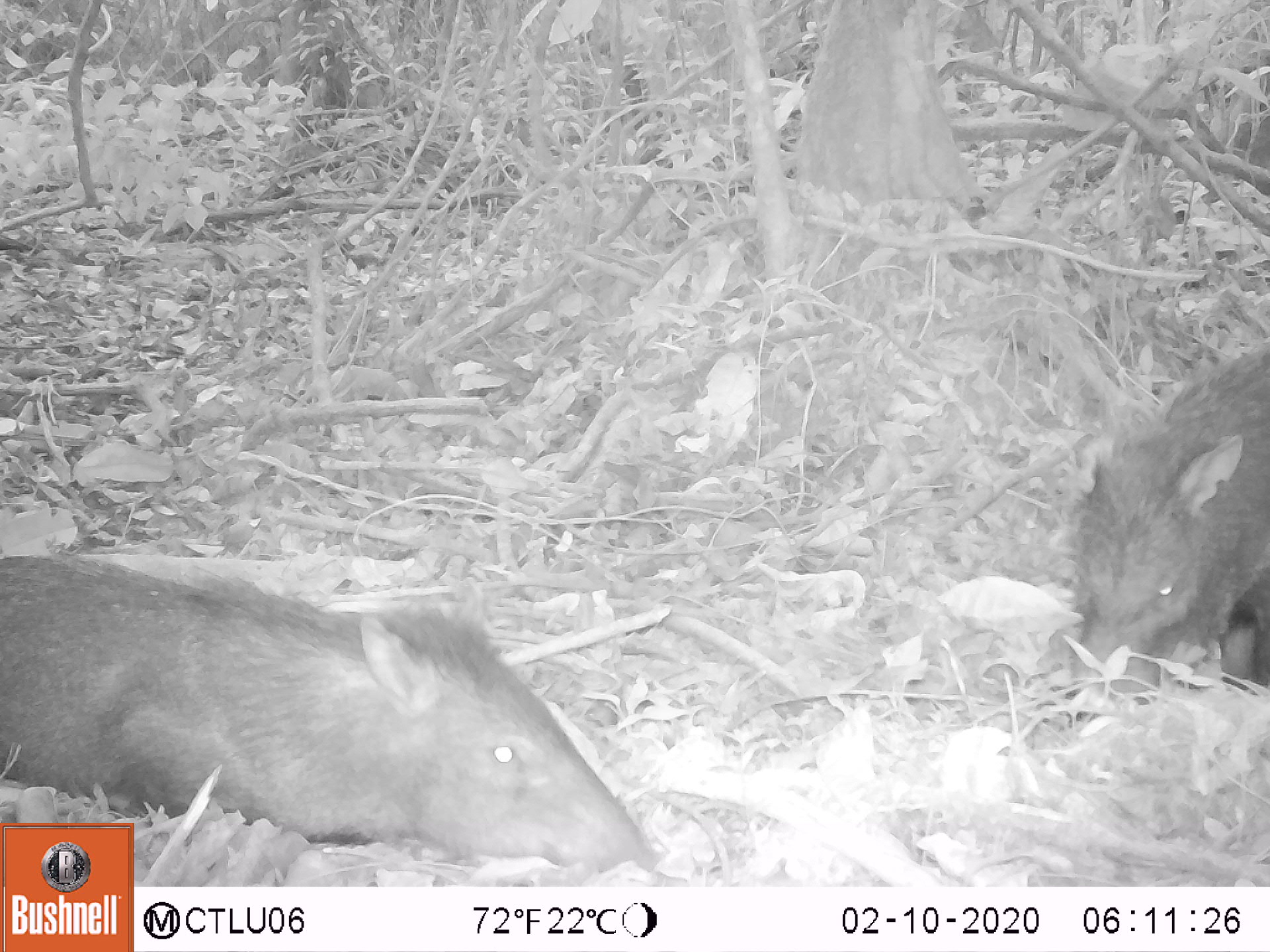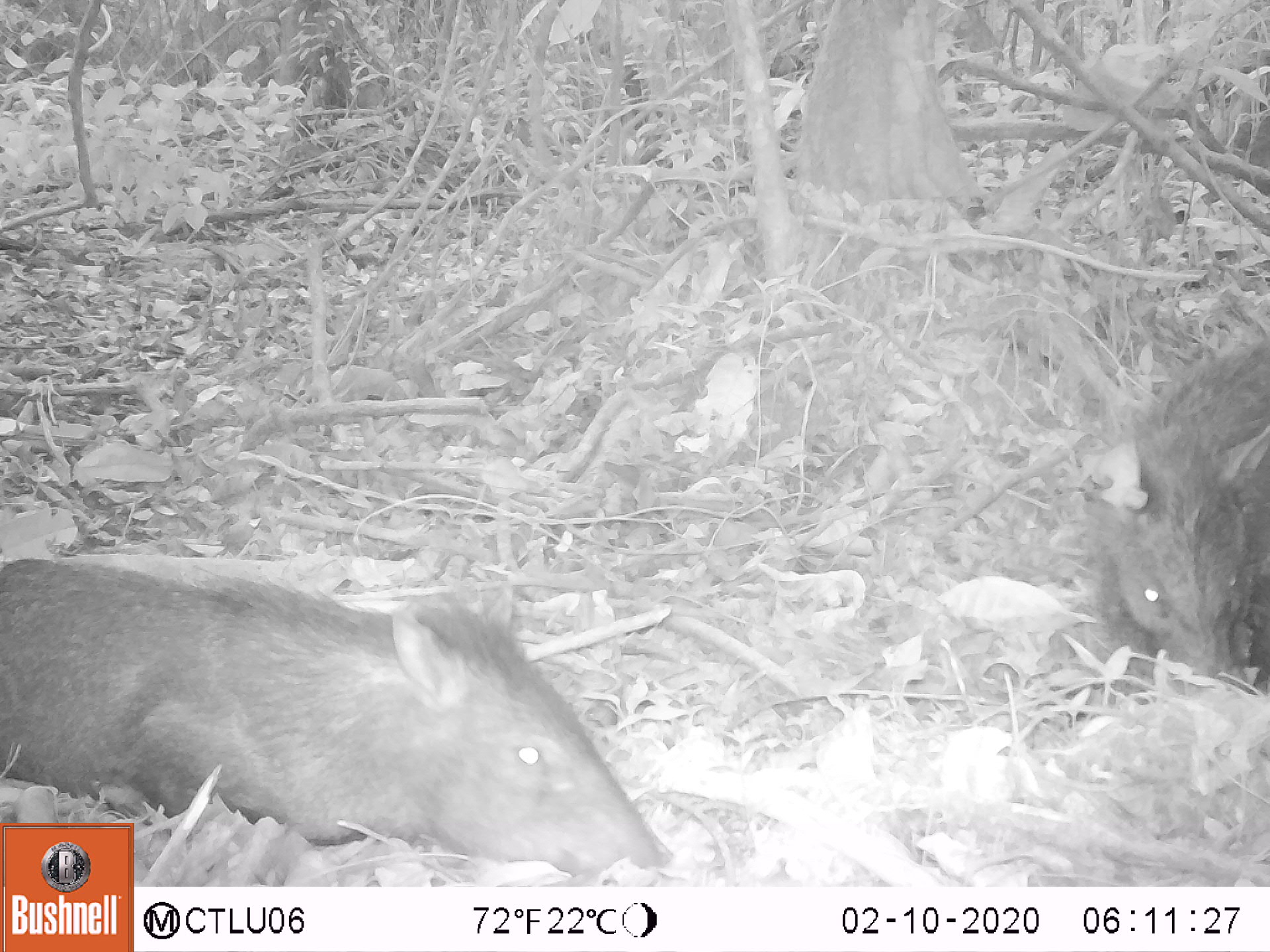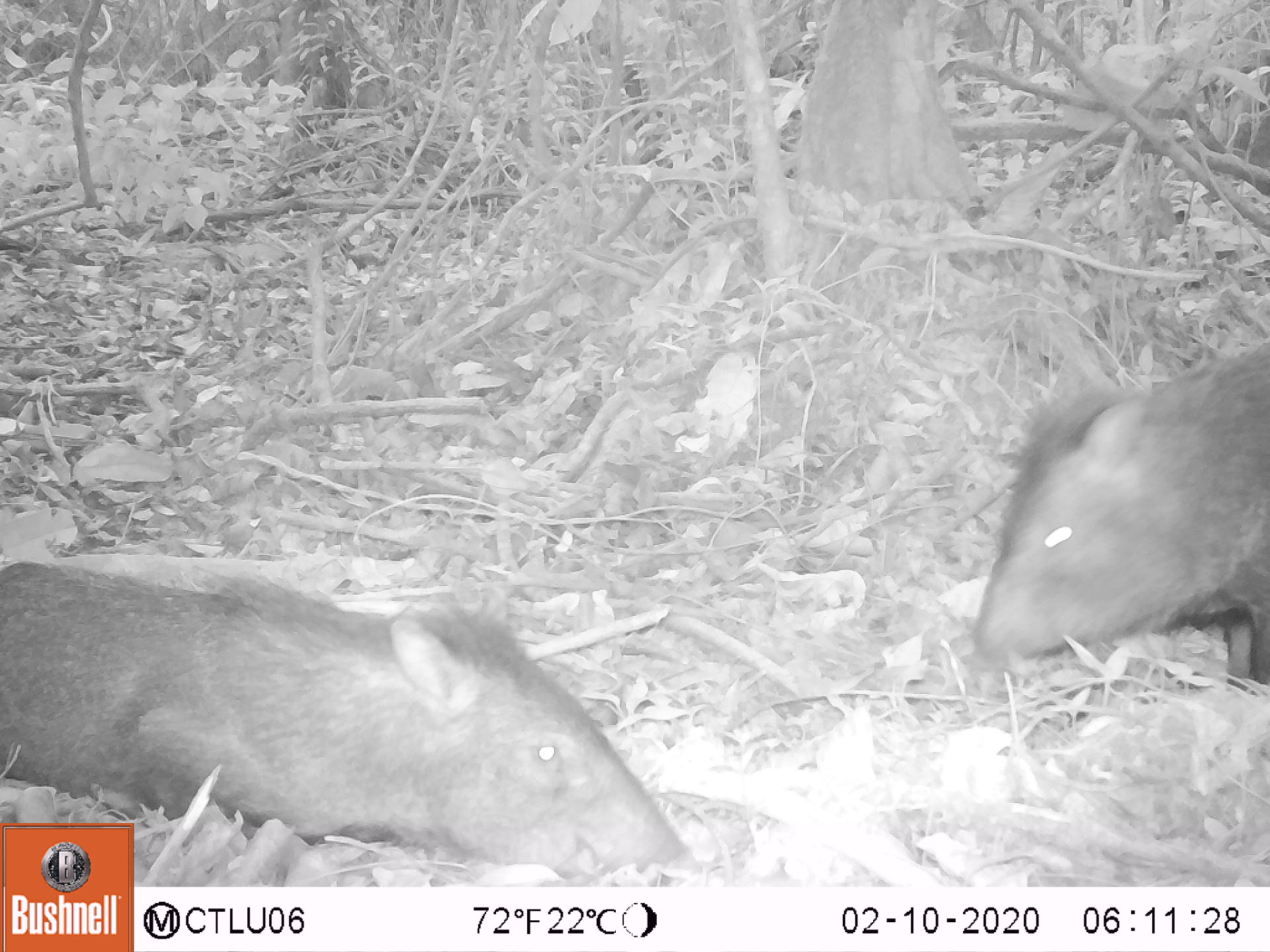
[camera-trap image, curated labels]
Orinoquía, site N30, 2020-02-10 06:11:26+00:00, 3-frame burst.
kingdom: Animalia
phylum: Chordata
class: Mammalia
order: Artiodactyla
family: Tayassuidae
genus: Pecari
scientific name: Pecari tajacu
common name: collared peccary